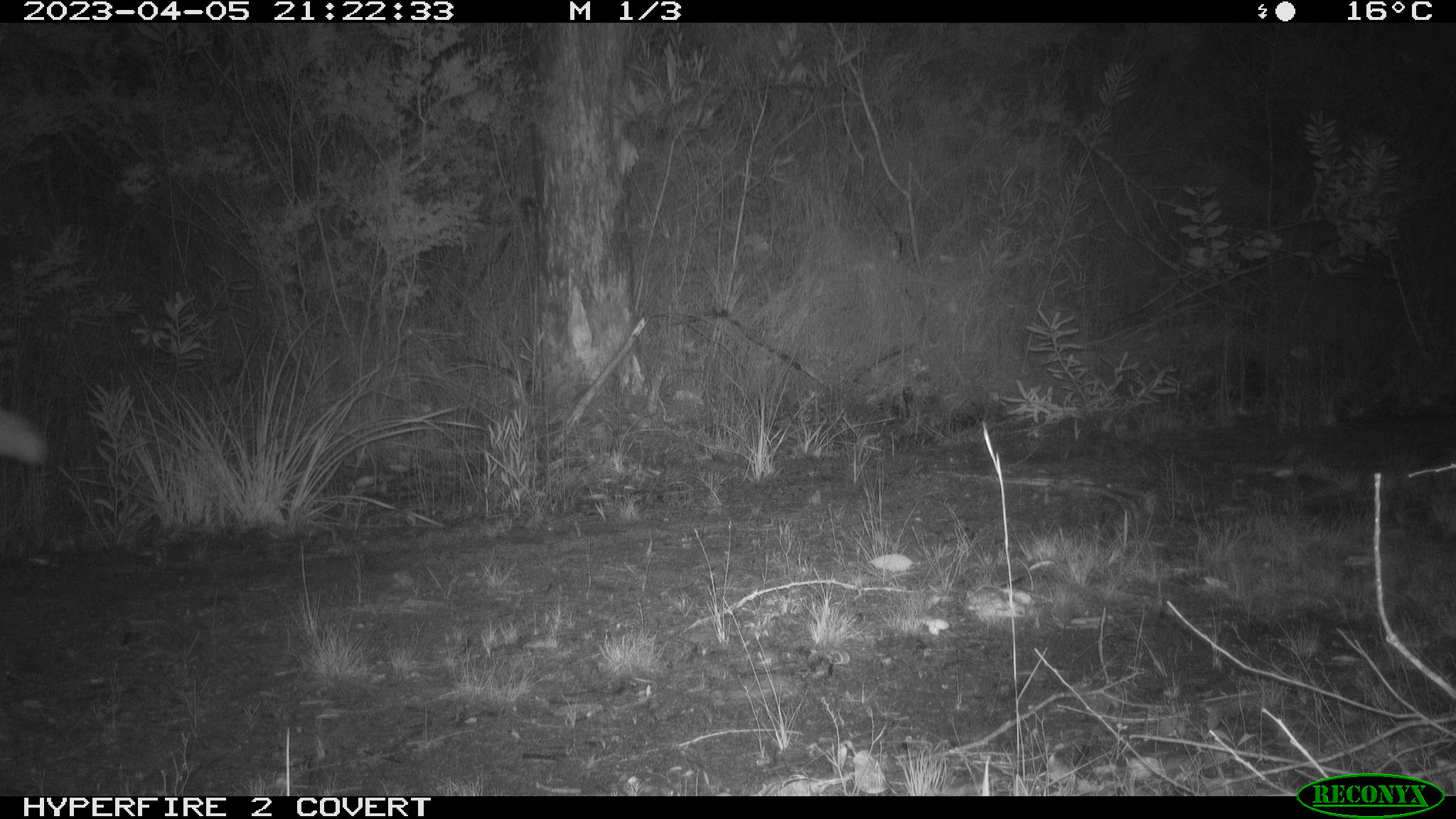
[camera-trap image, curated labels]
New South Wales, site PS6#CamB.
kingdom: Animalia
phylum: Chordata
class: Mammalia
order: Carnivora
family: Canidae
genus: Canis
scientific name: Canis familiaris dingo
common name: dingo